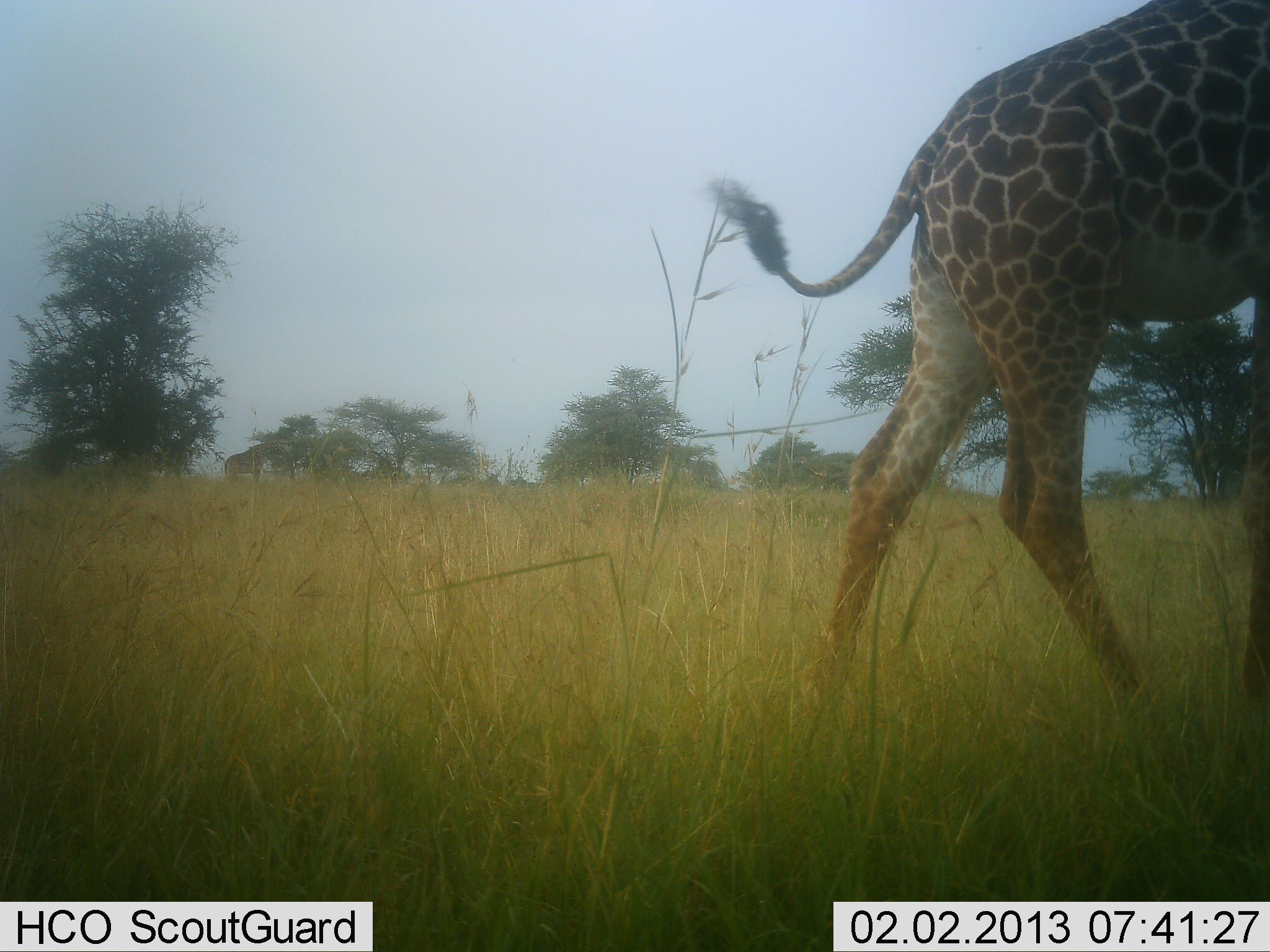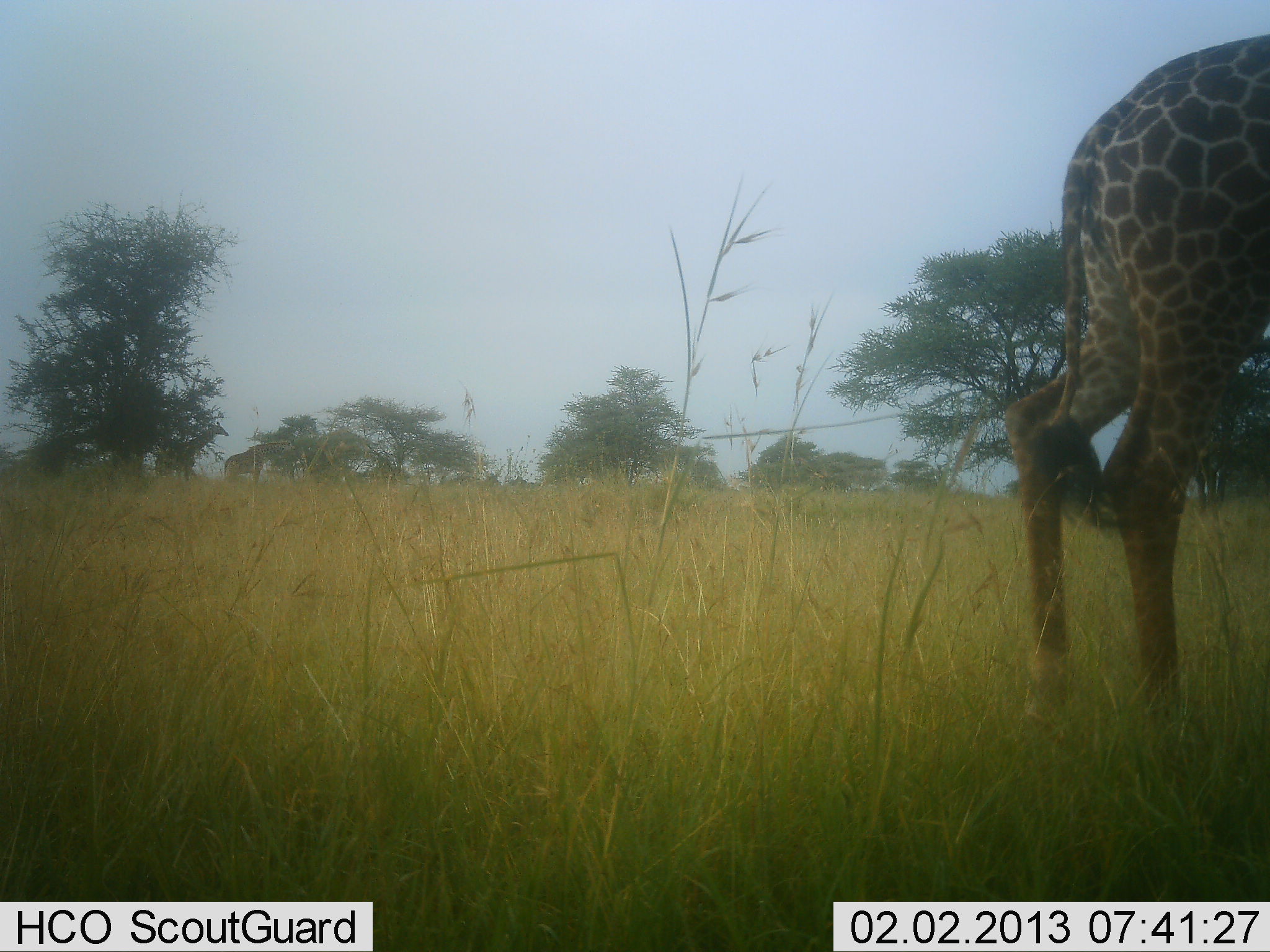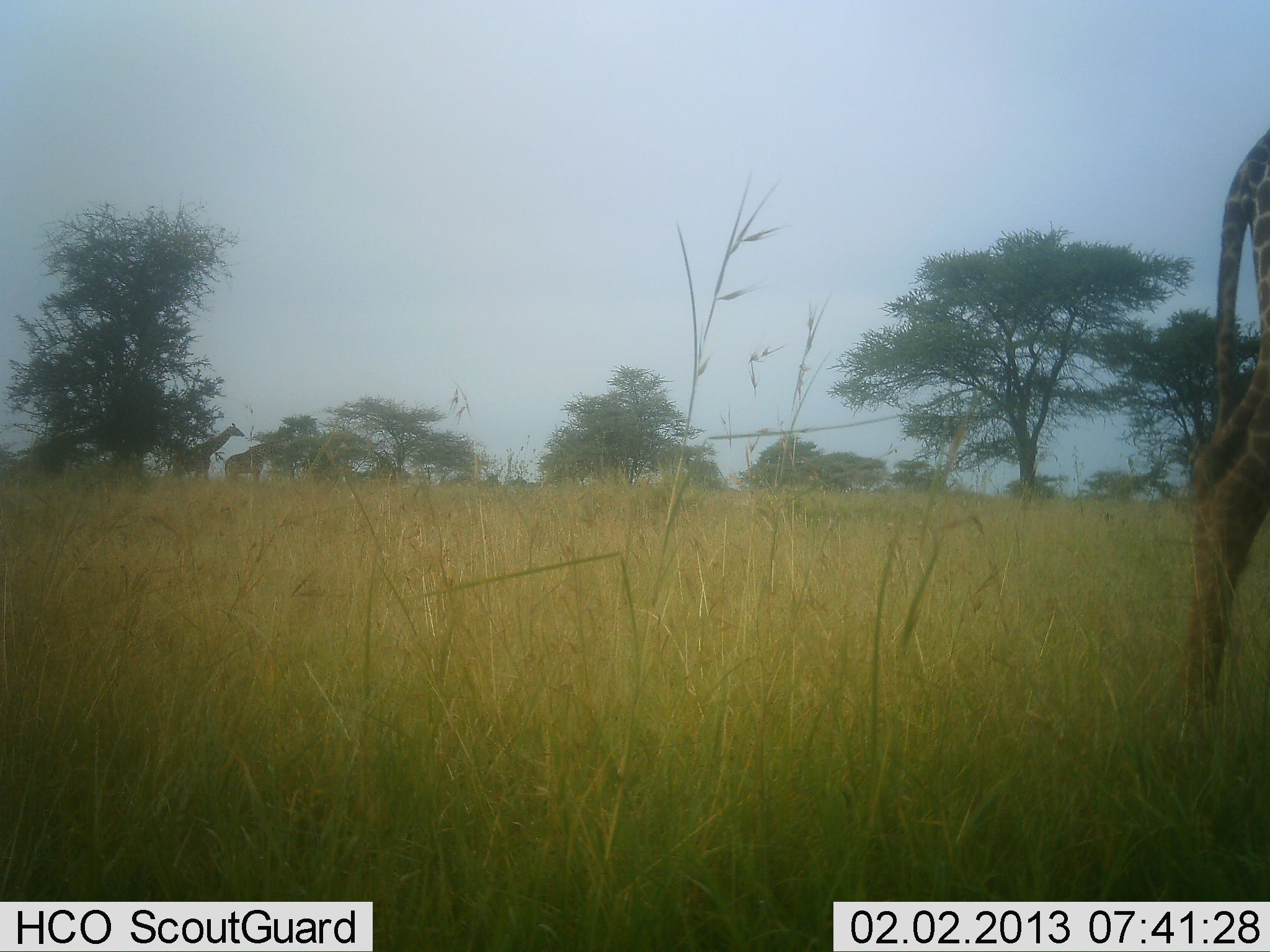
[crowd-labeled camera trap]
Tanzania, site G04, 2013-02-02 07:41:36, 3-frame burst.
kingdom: Animalia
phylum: Chordata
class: Mammalia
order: Artiodactyla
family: Giraffidae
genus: Giraffa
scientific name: Giraffa camelopardalis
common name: giraffe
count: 1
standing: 55%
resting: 0%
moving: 83%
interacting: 0%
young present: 0%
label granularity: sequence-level